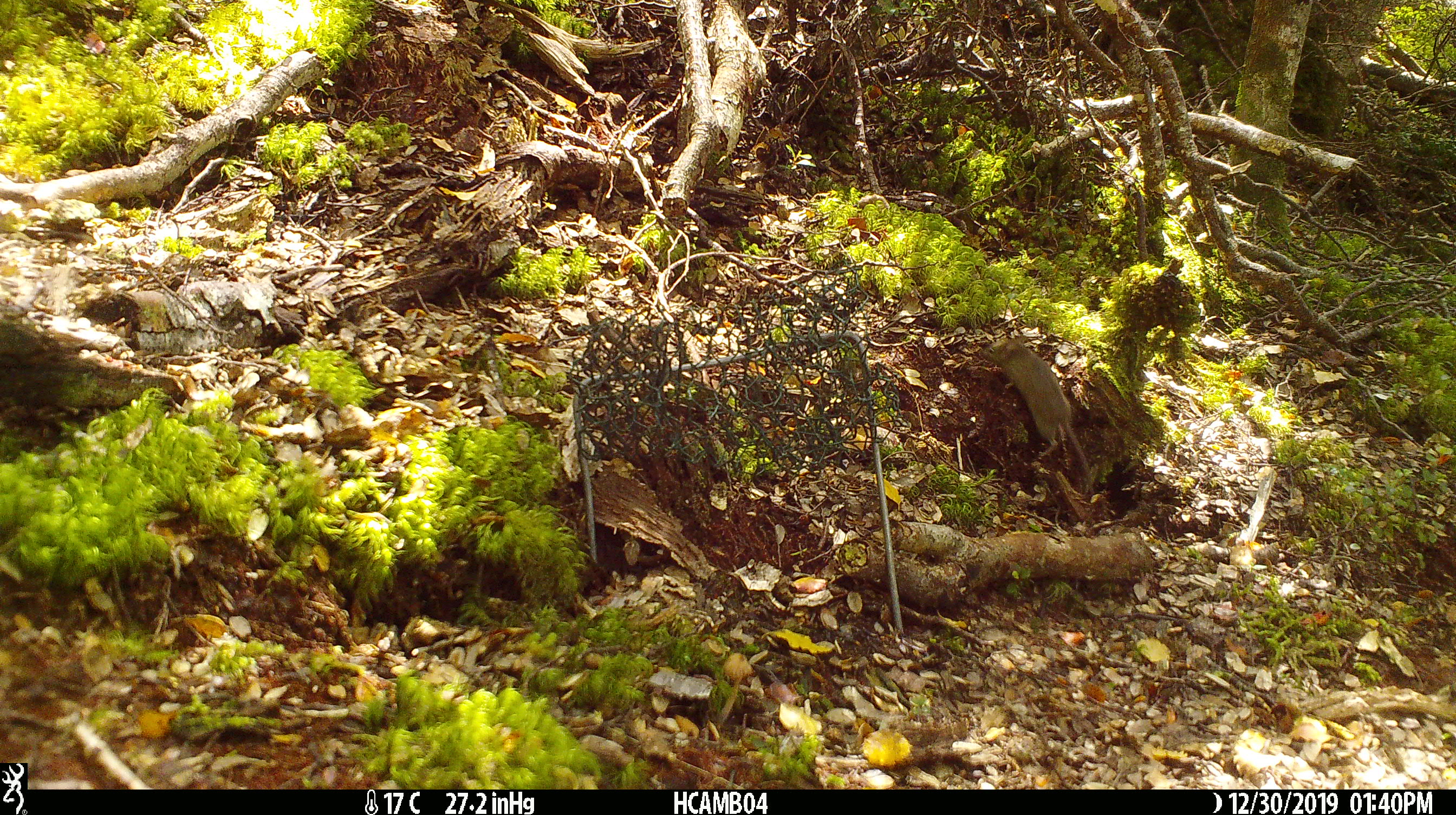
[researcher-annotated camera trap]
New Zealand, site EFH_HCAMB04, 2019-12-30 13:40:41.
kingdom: Animalia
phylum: Chordata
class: Mammalia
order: Rodentia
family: Muridae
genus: Mus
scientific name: Mus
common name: mouse